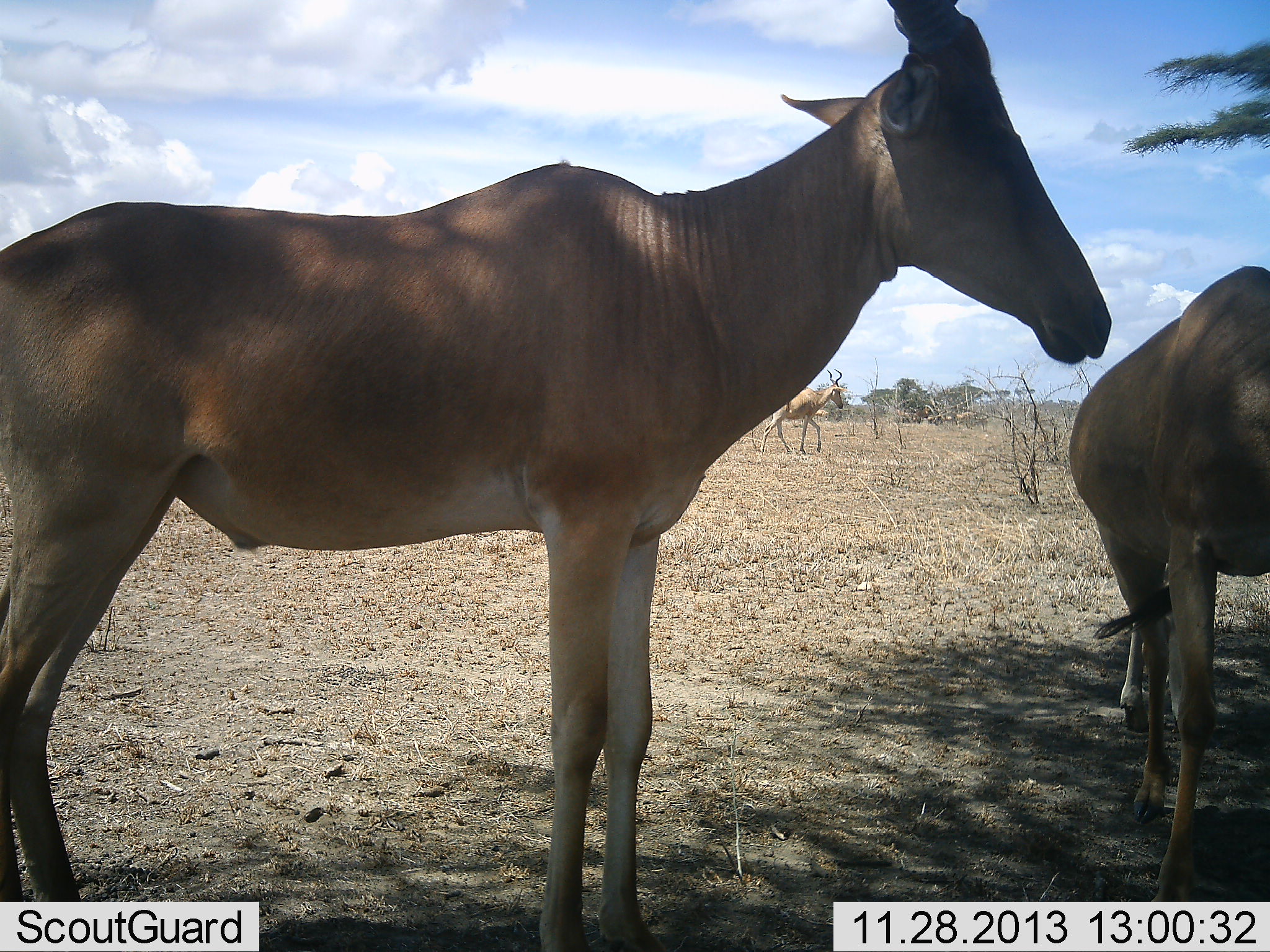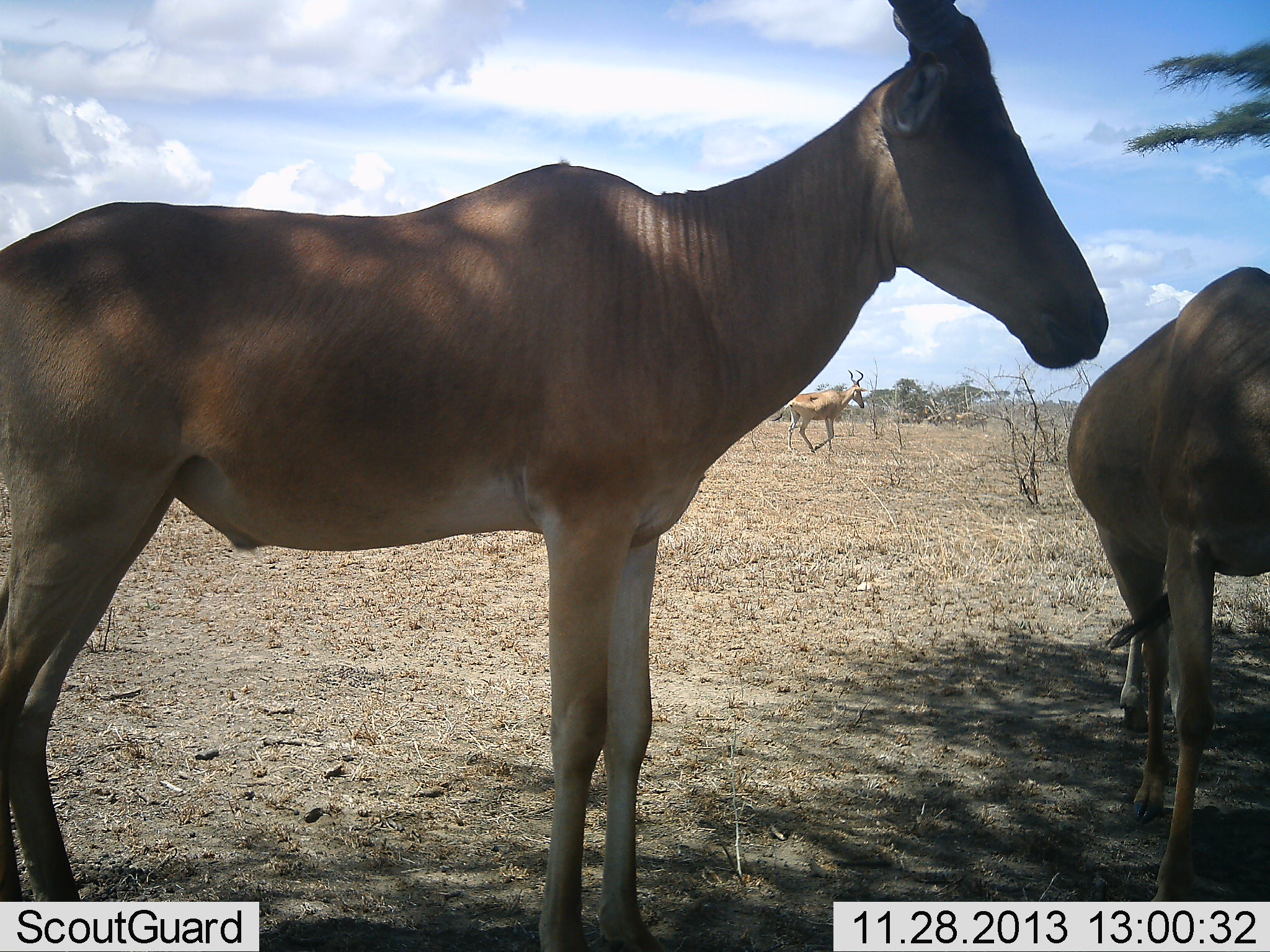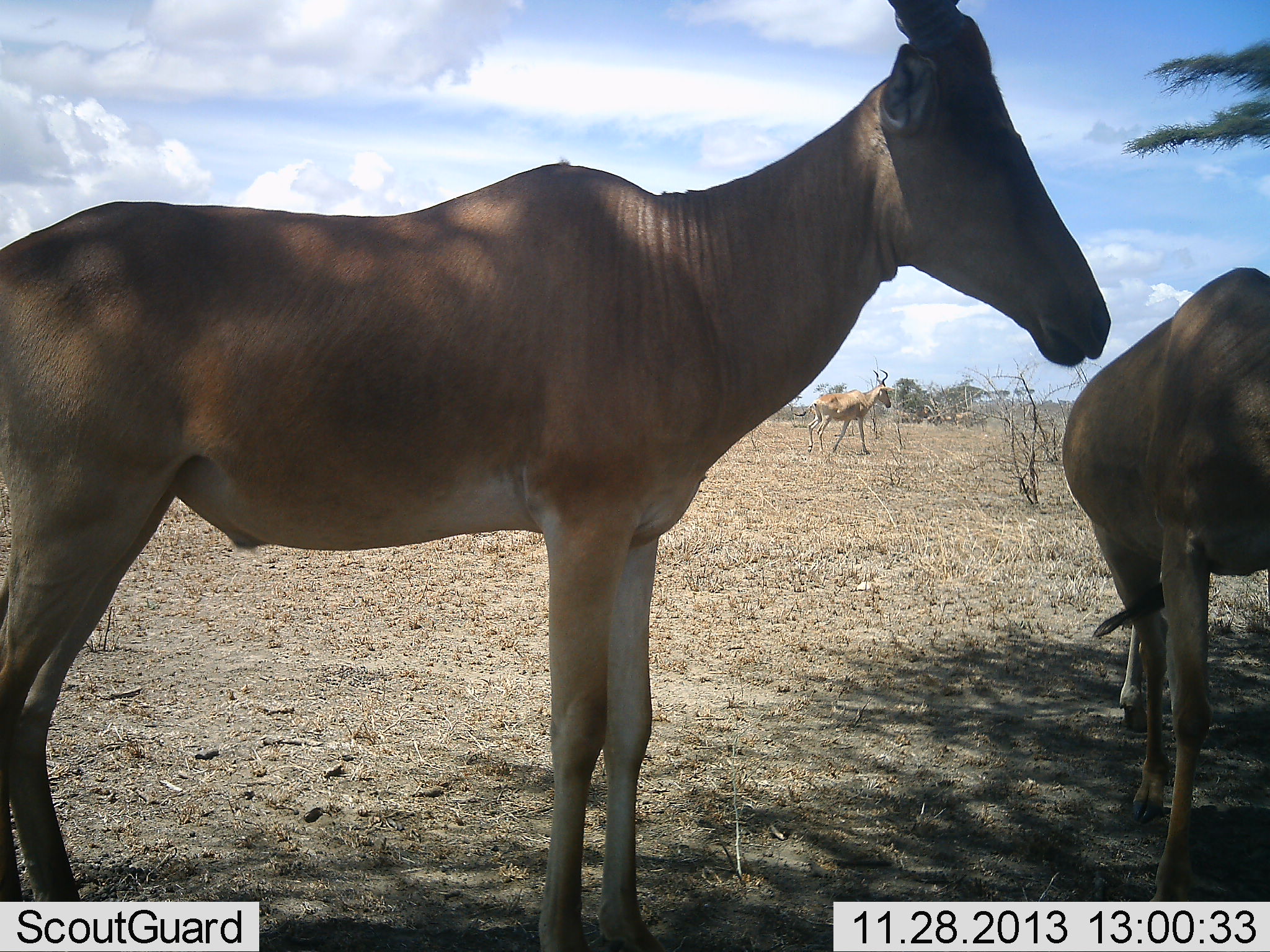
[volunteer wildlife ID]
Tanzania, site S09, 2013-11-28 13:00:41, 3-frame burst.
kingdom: Animalia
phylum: Chordata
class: Mammalia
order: Artiodactyla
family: Bovidae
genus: Alcelaphus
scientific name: Alcelaphus buselaphus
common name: hartebeest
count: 3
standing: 90%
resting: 10%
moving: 90%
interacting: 0%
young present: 10%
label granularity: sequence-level